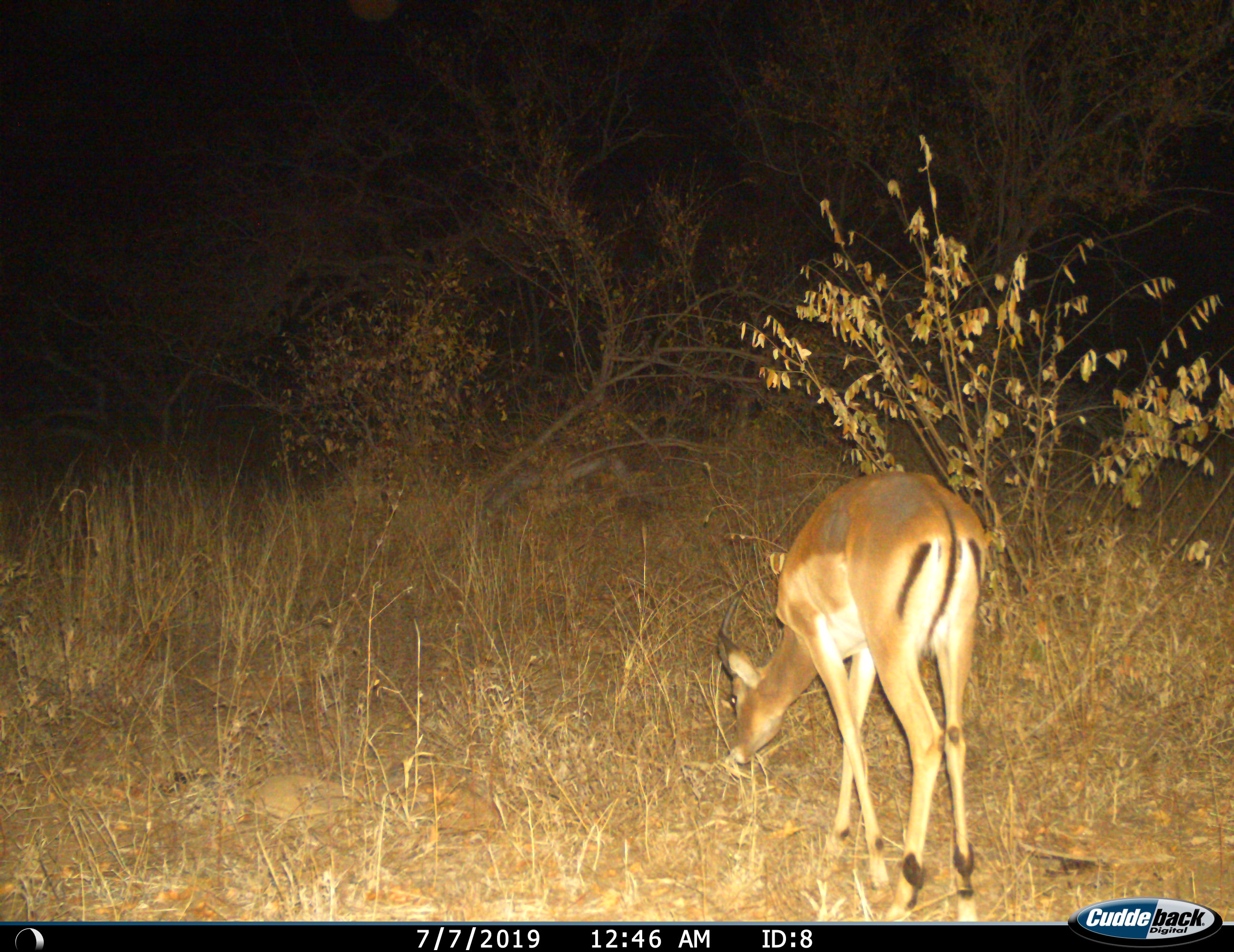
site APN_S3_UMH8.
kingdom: Animalia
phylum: Chordata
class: Mammalia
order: Artiodactyla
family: Bovidae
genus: Aepyceros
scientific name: Aepyceros melampus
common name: impala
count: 1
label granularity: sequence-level